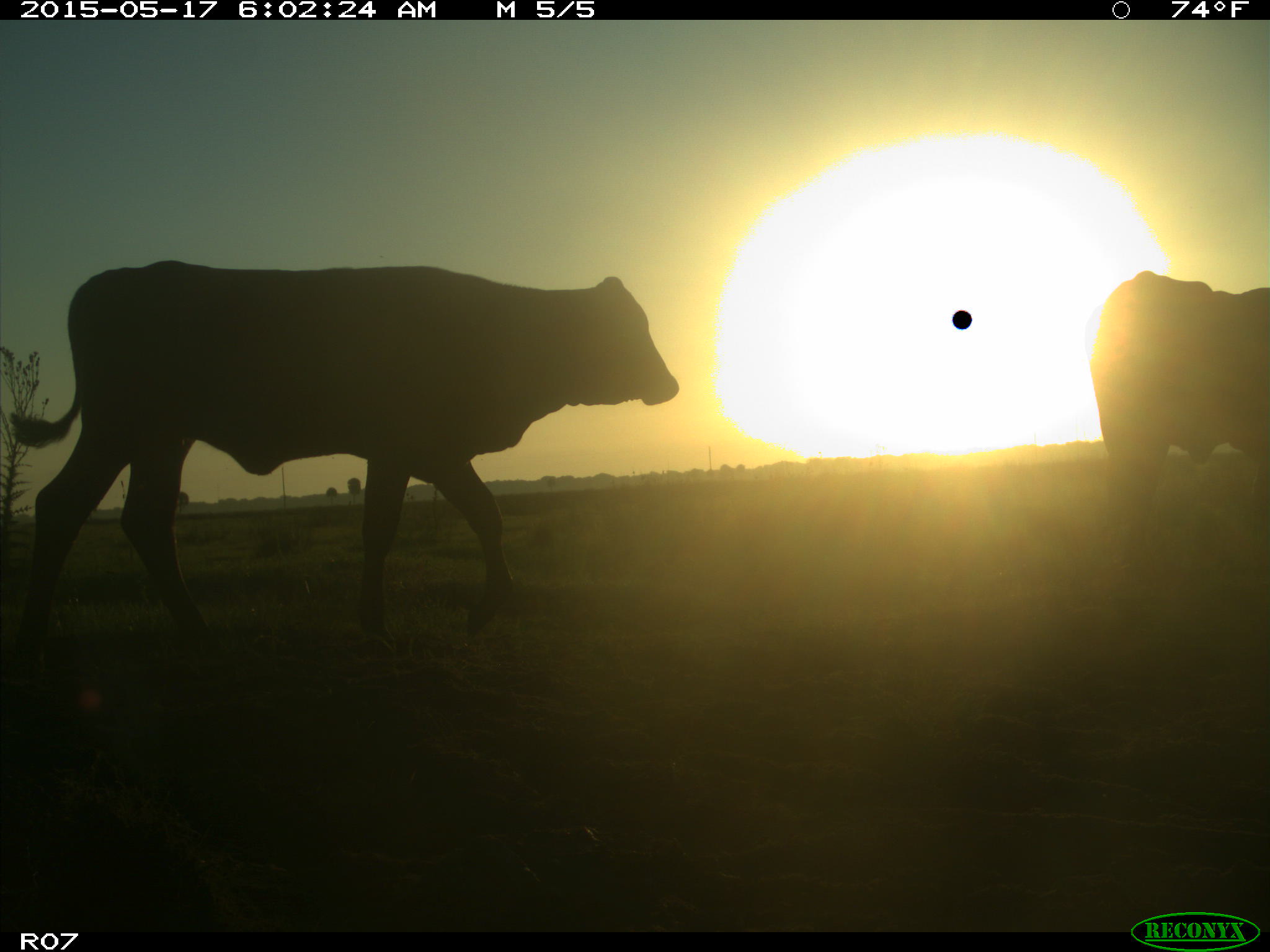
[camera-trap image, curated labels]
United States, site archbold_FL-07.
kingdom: Animalia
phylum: Chordata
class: Mammalia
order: Artiodactyla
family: Bovidae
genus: Bos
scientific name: Bos taurus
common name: domestic cow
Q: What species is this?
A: Bos taurus (domestic cow).